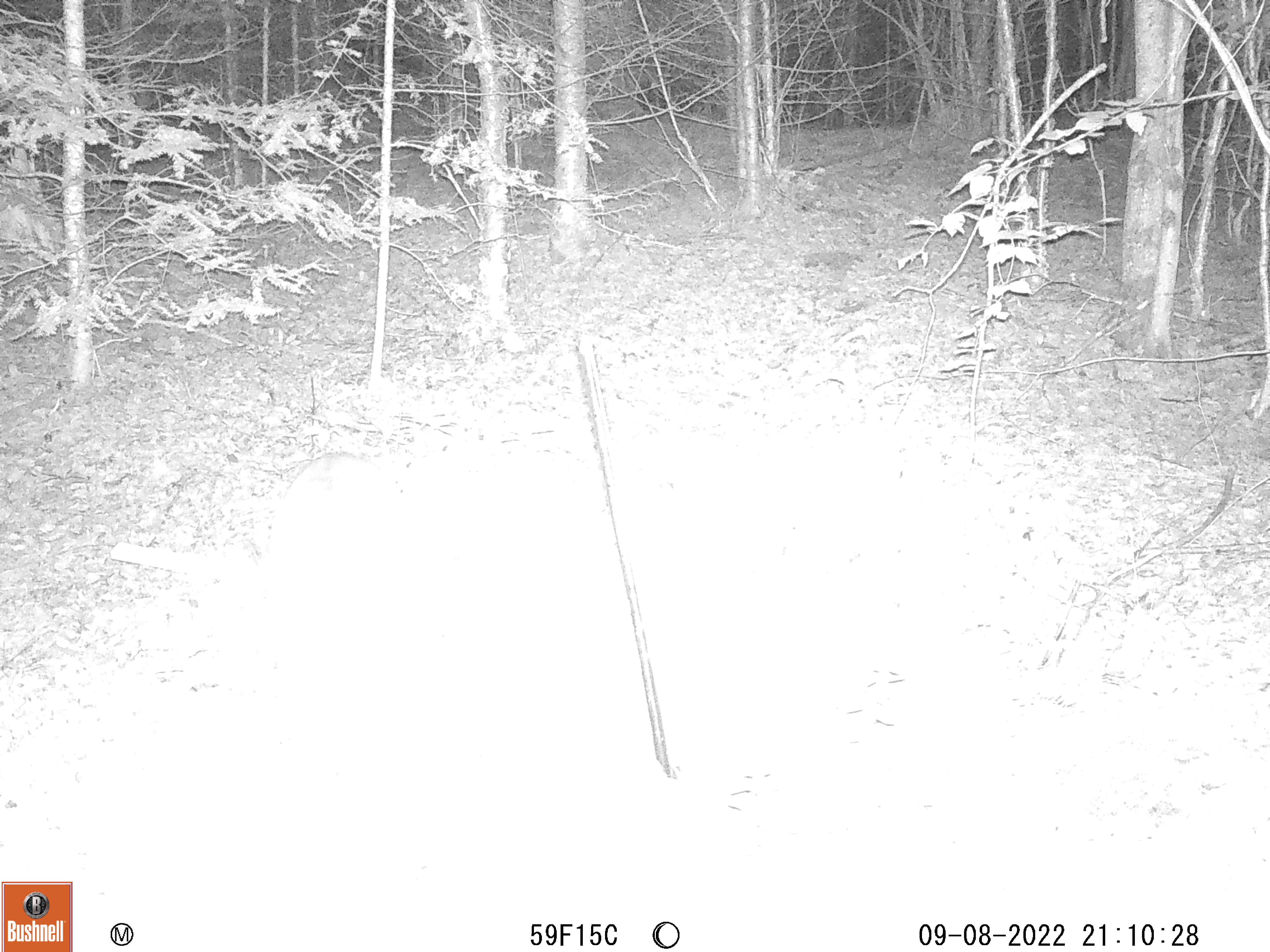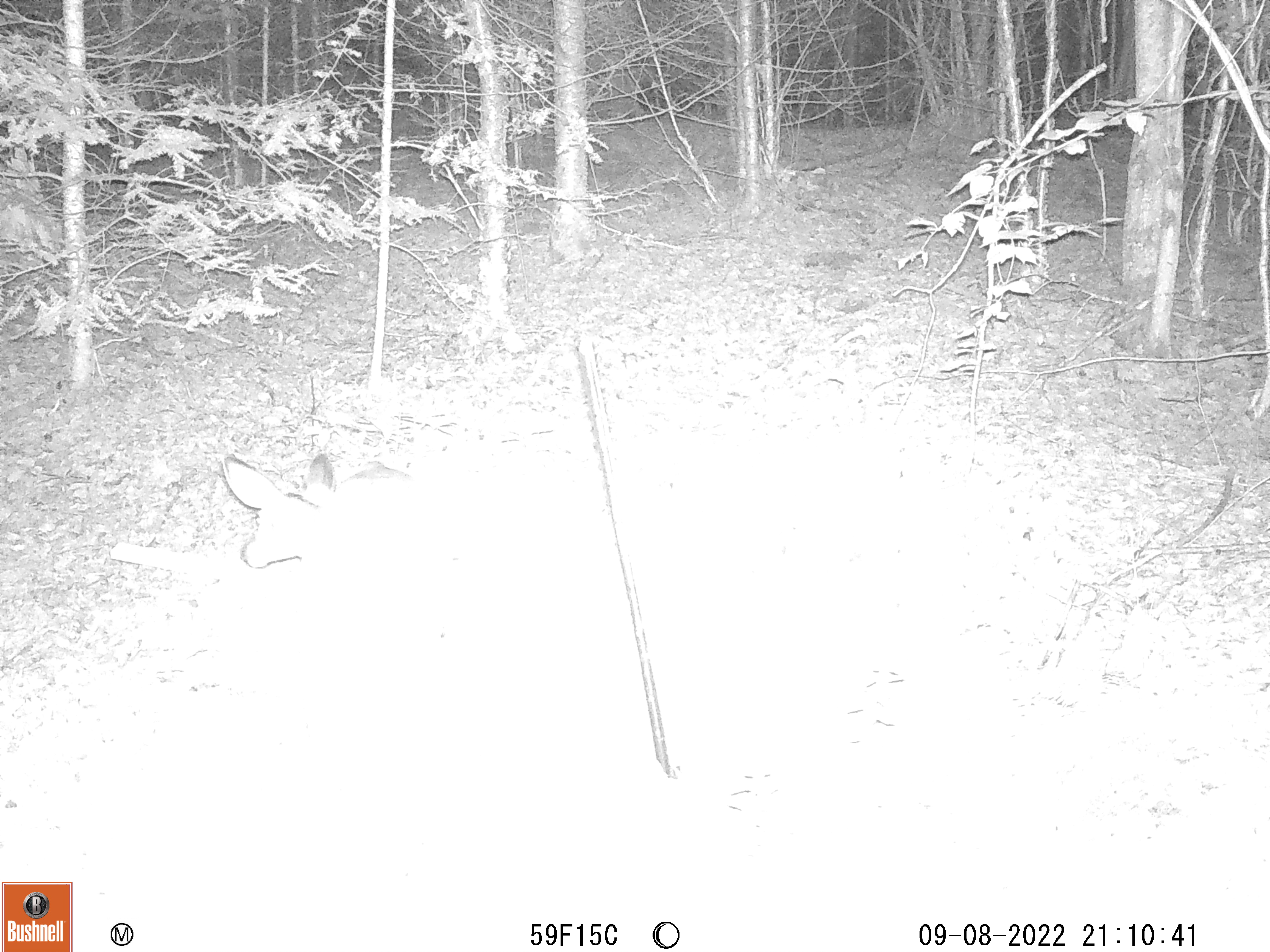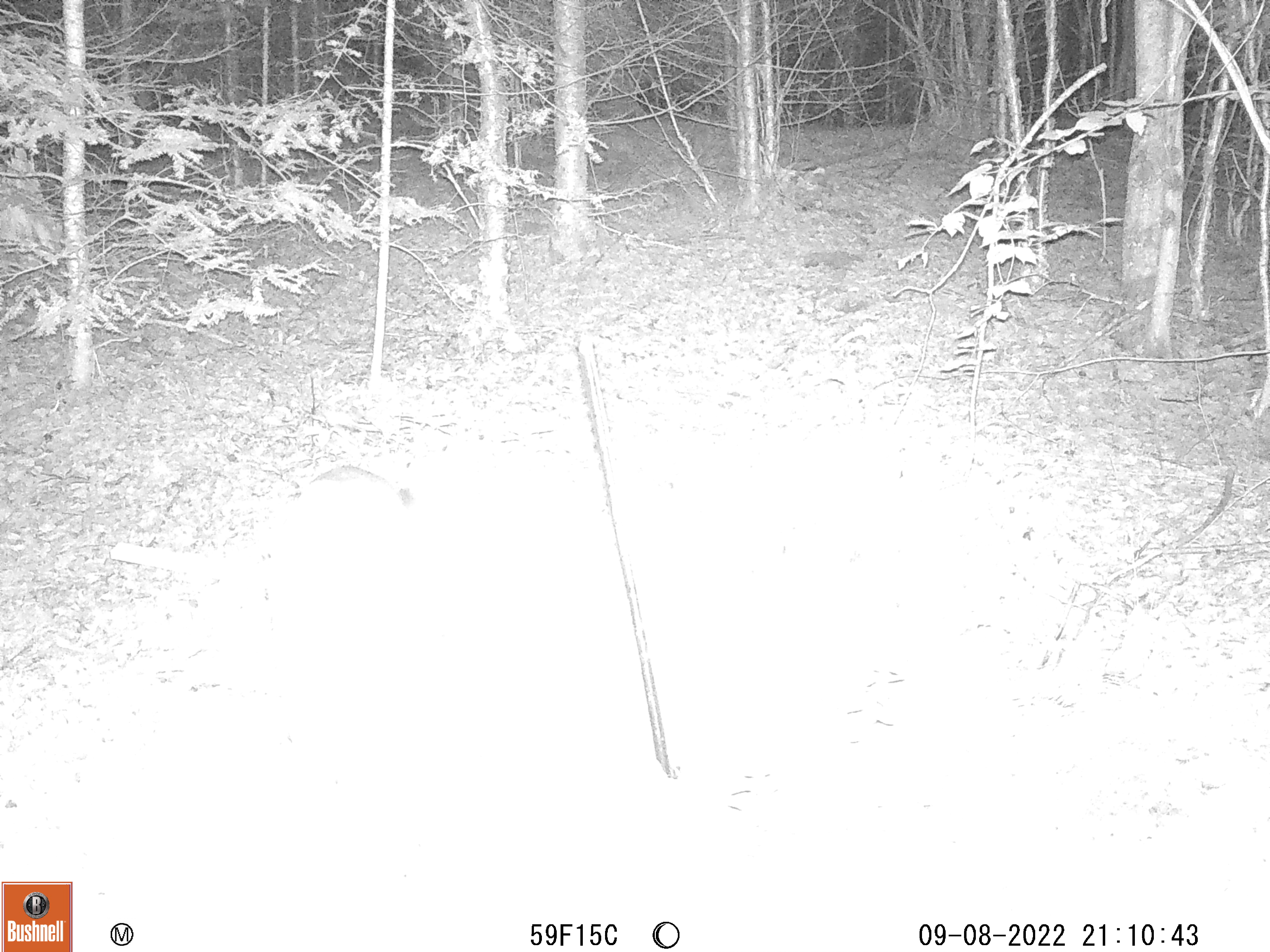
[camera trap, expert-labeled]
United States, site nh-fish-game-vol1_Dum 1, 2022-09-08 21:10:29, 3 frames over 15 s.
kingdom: Animalia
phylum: Chordata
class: Mammalia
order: Artiodactyla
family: Cervidae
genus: Odocoileus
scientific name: Odocoileus virginianus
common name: white-tailed deer